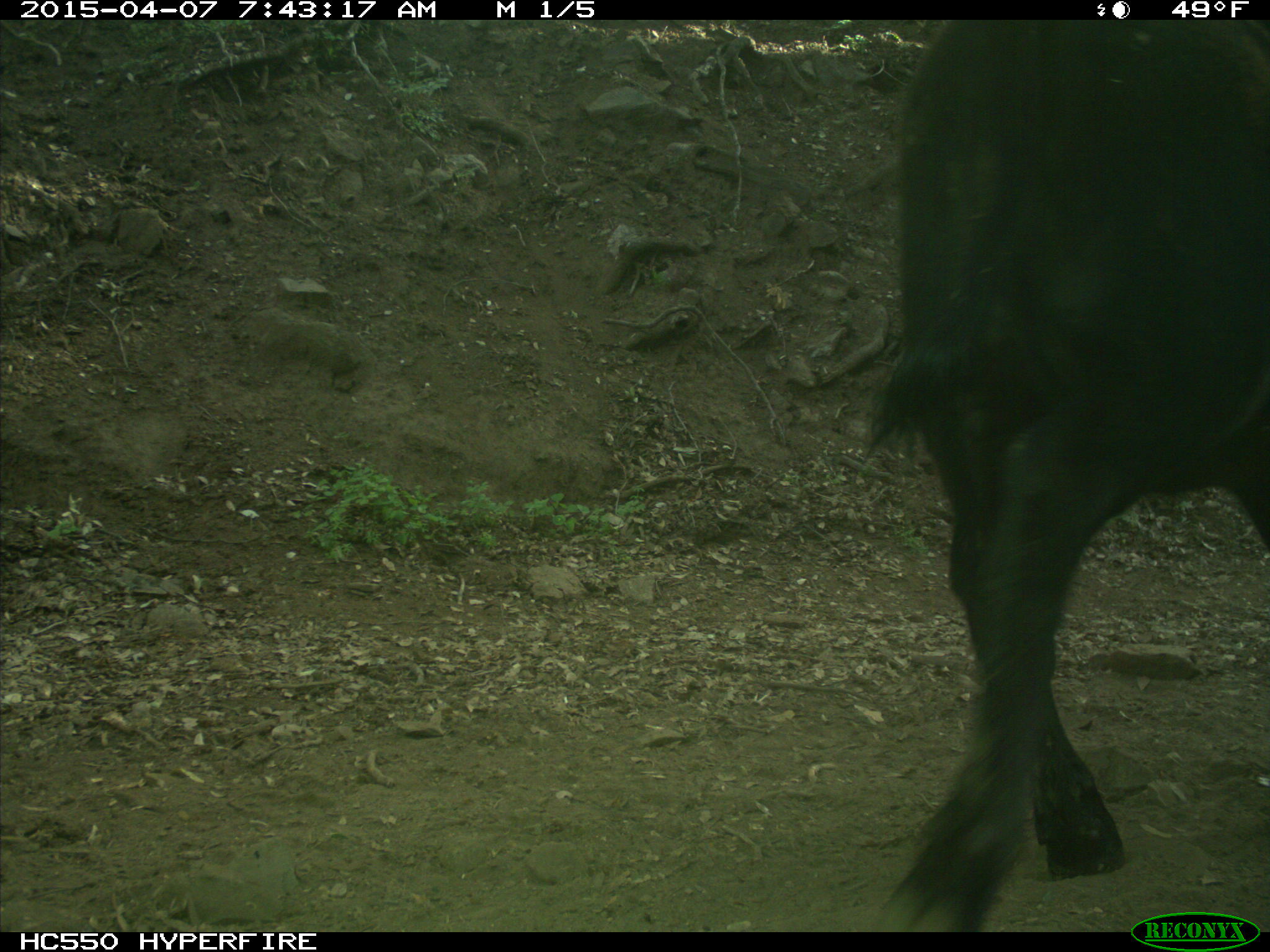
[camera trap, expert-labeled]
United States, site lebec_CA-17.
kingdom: Animalia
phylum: Chordata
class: Mammalia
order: Artiodactyla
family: Bovidae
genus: Bos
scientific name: Bos taurus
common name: domestic cow